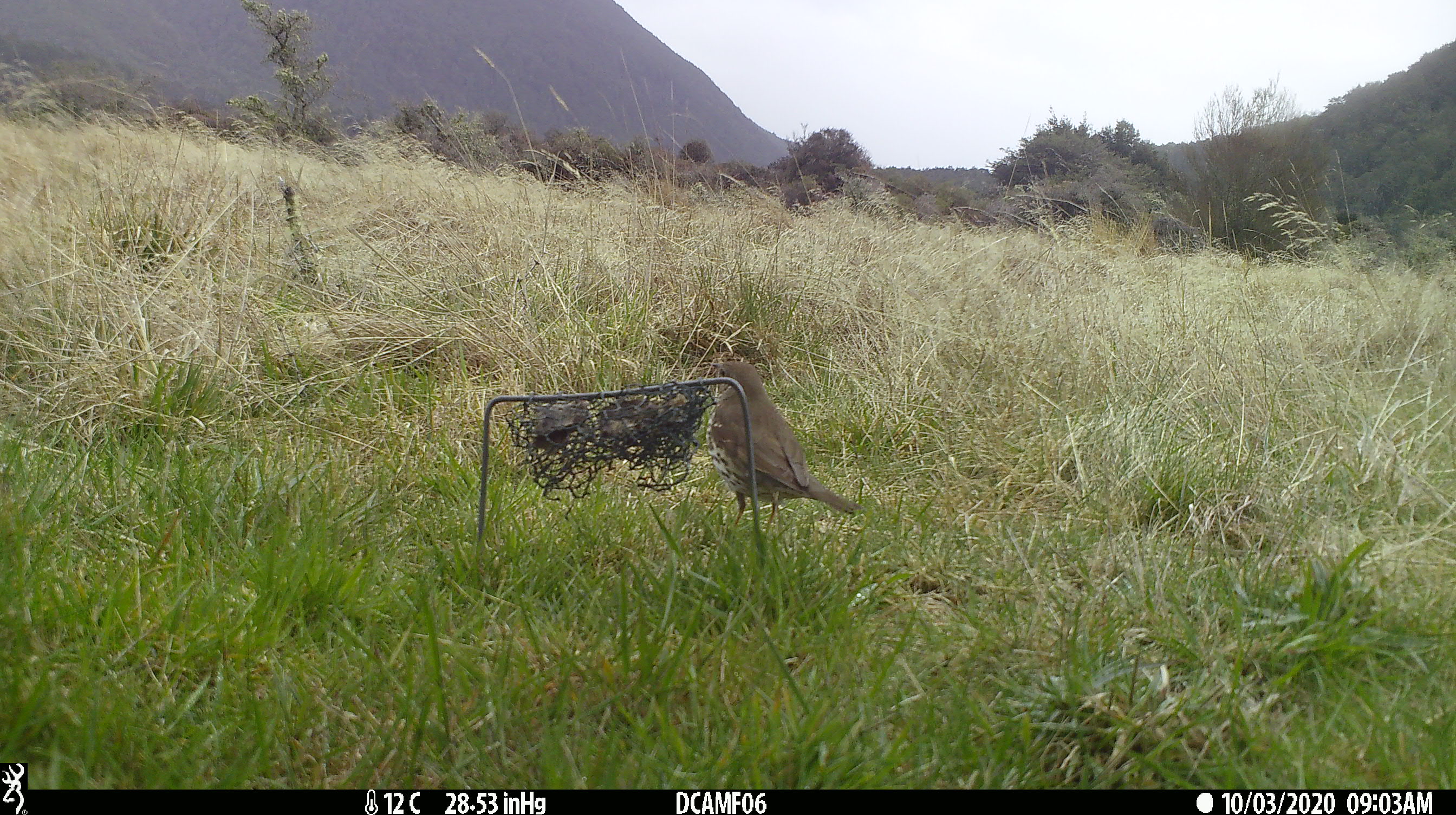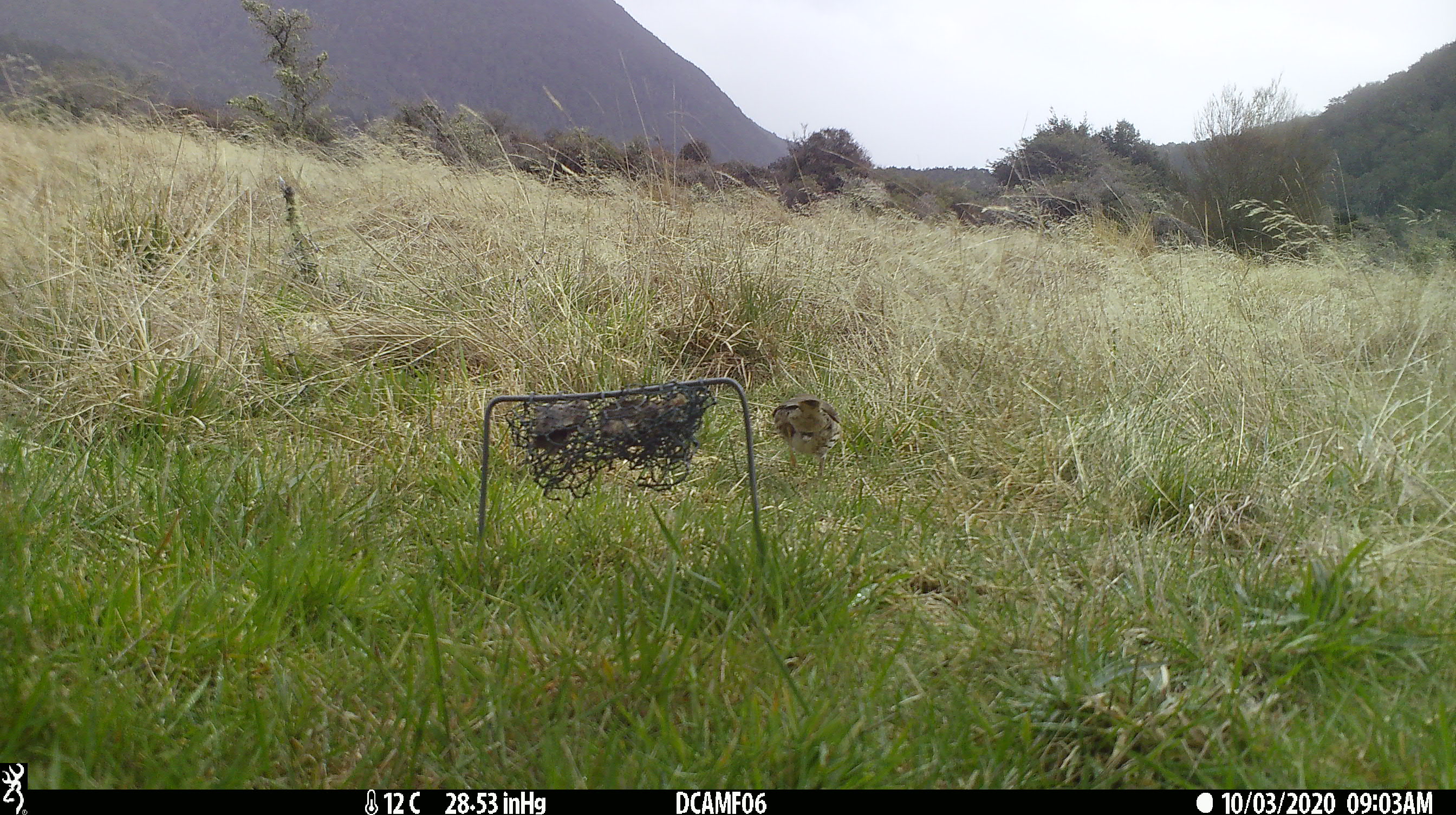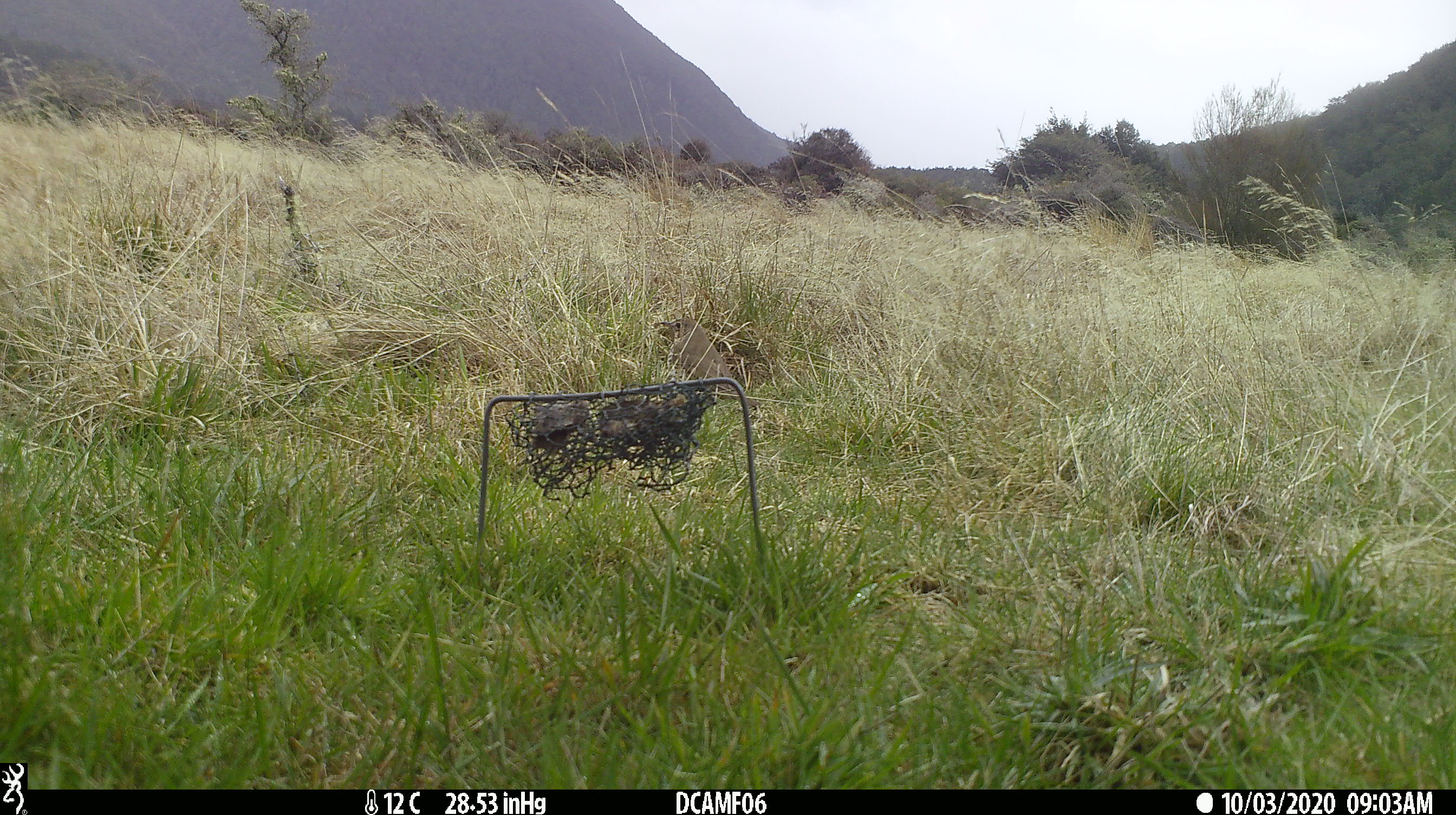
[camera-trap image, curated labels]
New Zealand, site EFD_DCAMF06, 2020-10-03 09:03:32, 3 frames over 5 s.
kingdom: Animalia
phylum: Chordata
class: Aves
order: Passeriformes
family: Turdidae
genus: Turdus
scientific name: Turdus philomelos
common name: song thrush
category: thrush